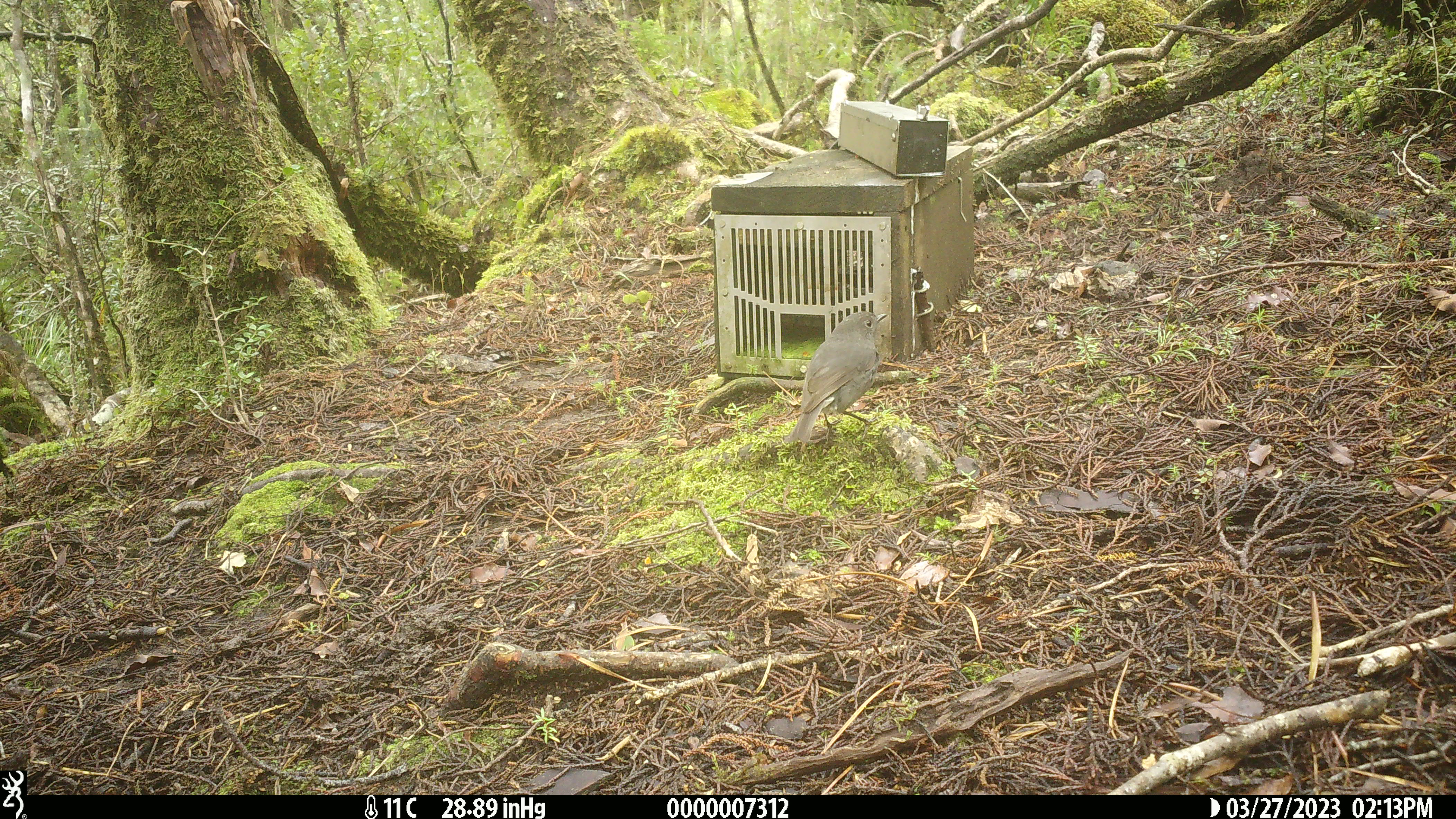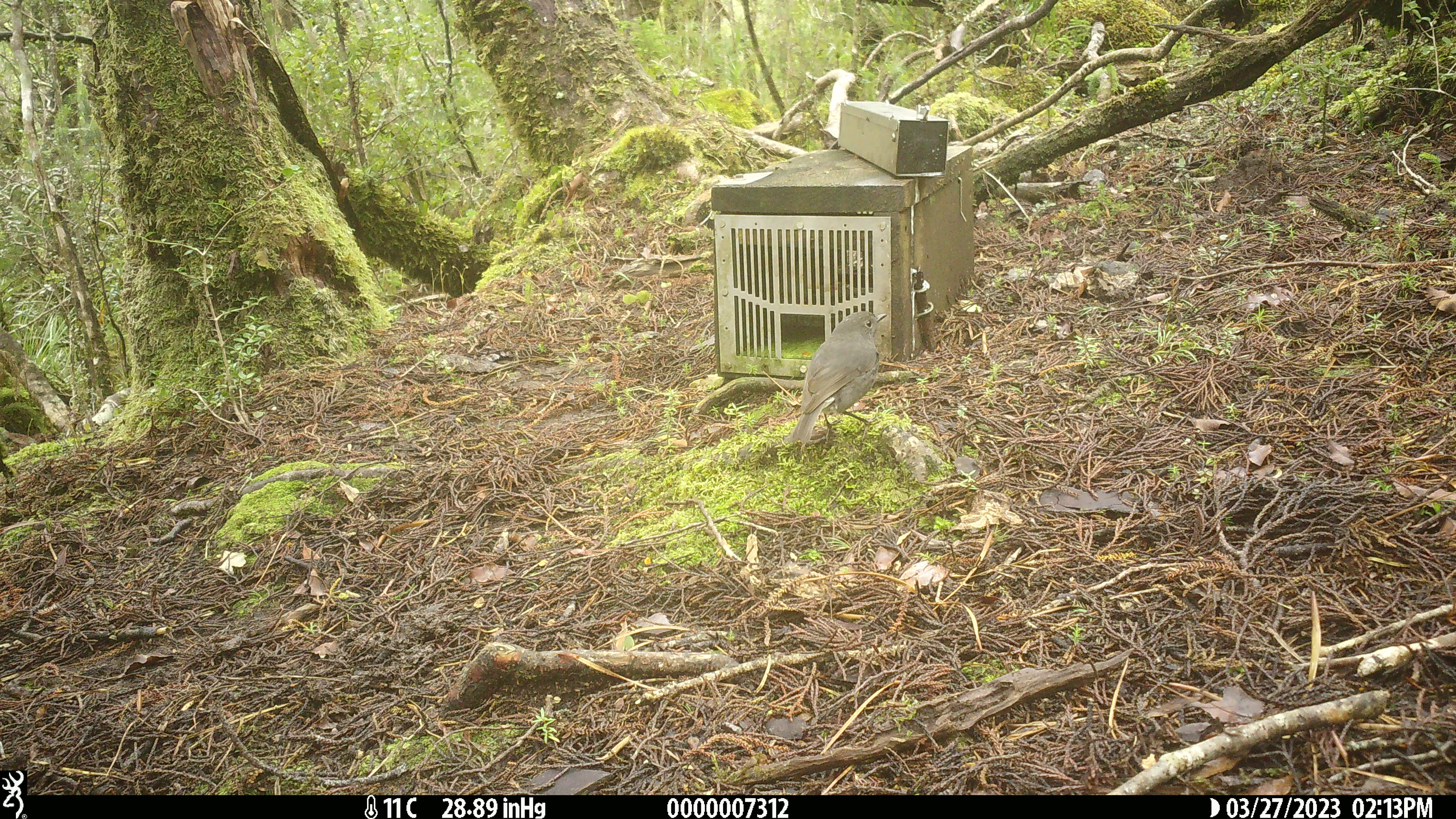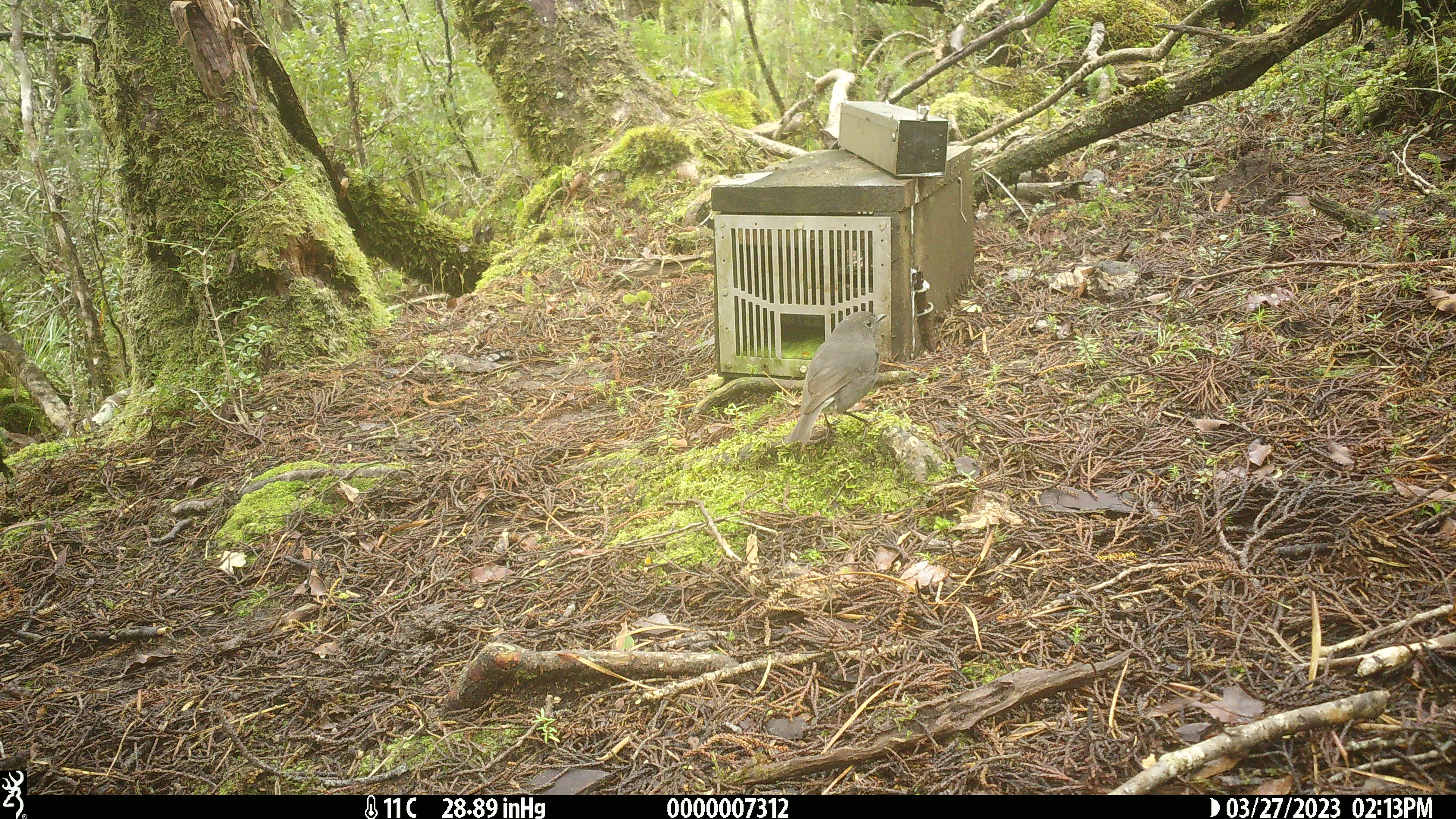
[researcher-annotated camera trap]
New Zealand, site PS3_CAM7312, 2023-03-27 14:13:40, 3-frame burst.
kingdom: Animalia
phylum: Chordata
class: Aves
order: Passeriformes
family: Petroicidae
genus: Petroica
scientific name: Petroica australis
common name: new zealand robin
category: robin